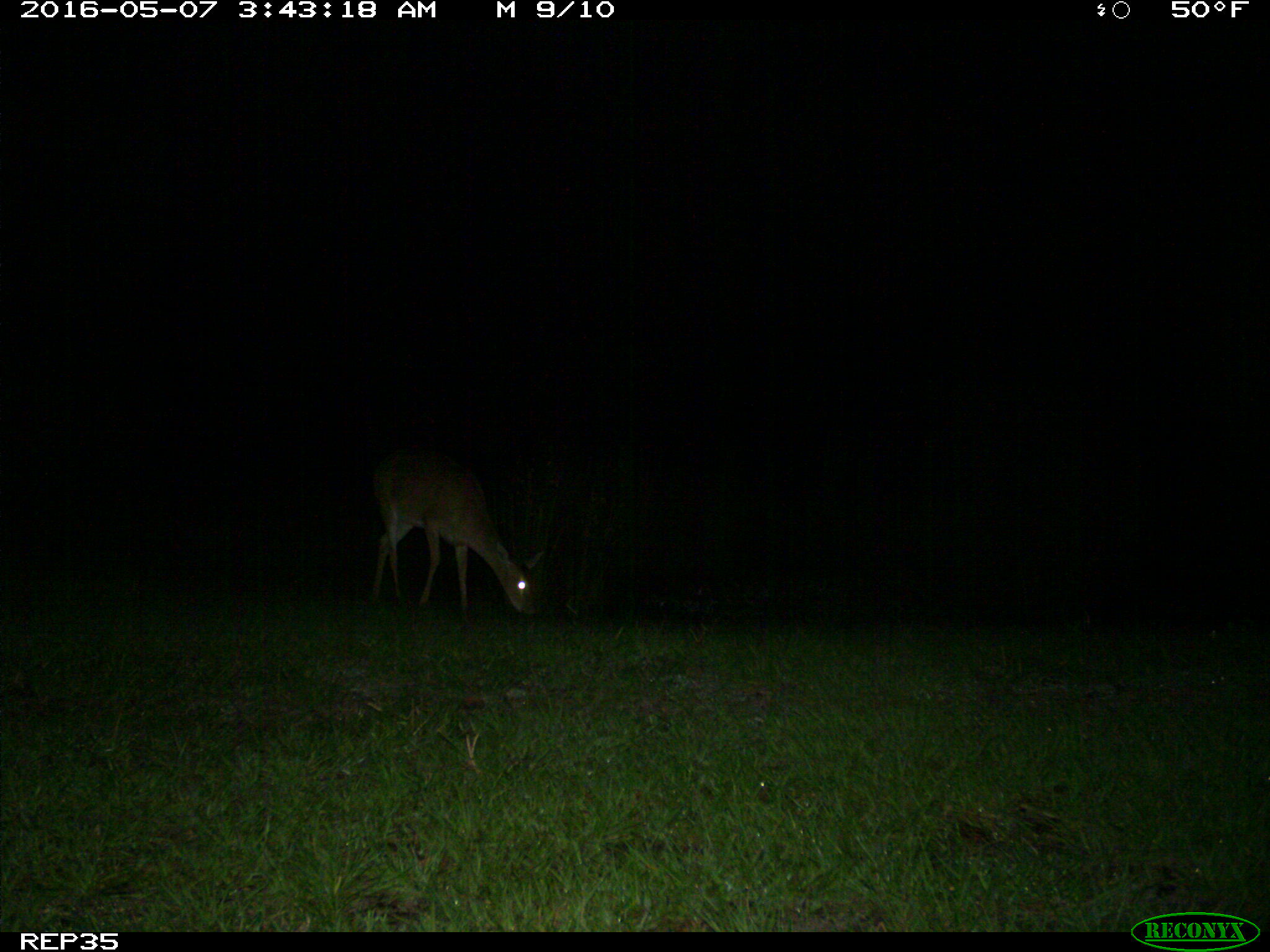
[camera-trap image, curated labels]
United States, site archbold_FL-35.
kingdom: Animalia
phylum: Chordata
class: Mammalia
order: Artiodactyla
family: Cervidae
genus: Odocoileus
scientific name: Odocoileus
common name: deer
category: unidentified deer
Unidentified deer (deer) (Odocoileus).